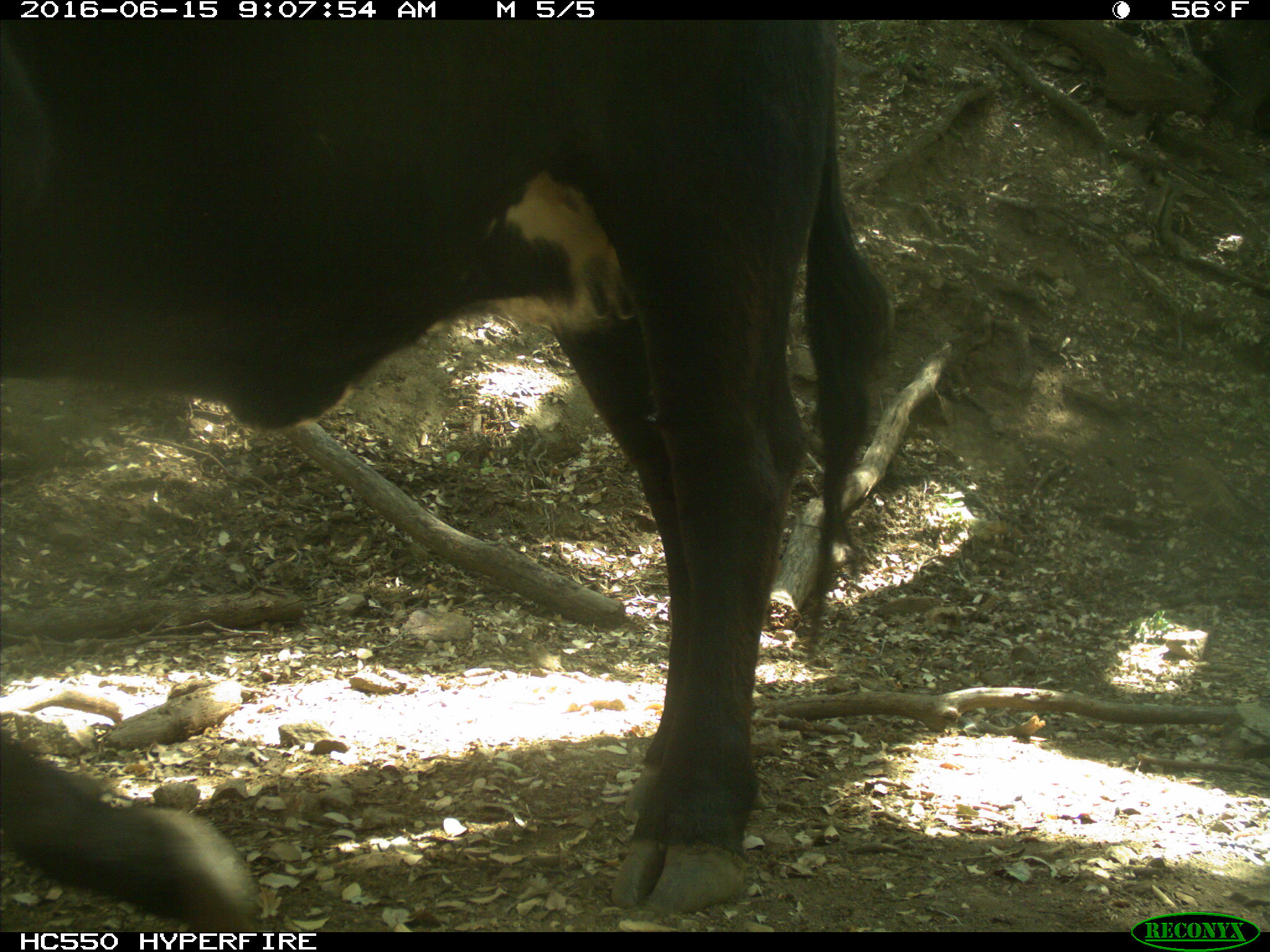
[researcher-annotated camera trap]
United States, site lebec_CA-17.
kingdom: Animalia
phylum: Chordata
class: Mammalia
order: Artiodactyla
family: Bovidae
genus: Bos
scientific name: Bos taurus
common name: domestic cow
Bos taurus (domestic cow).